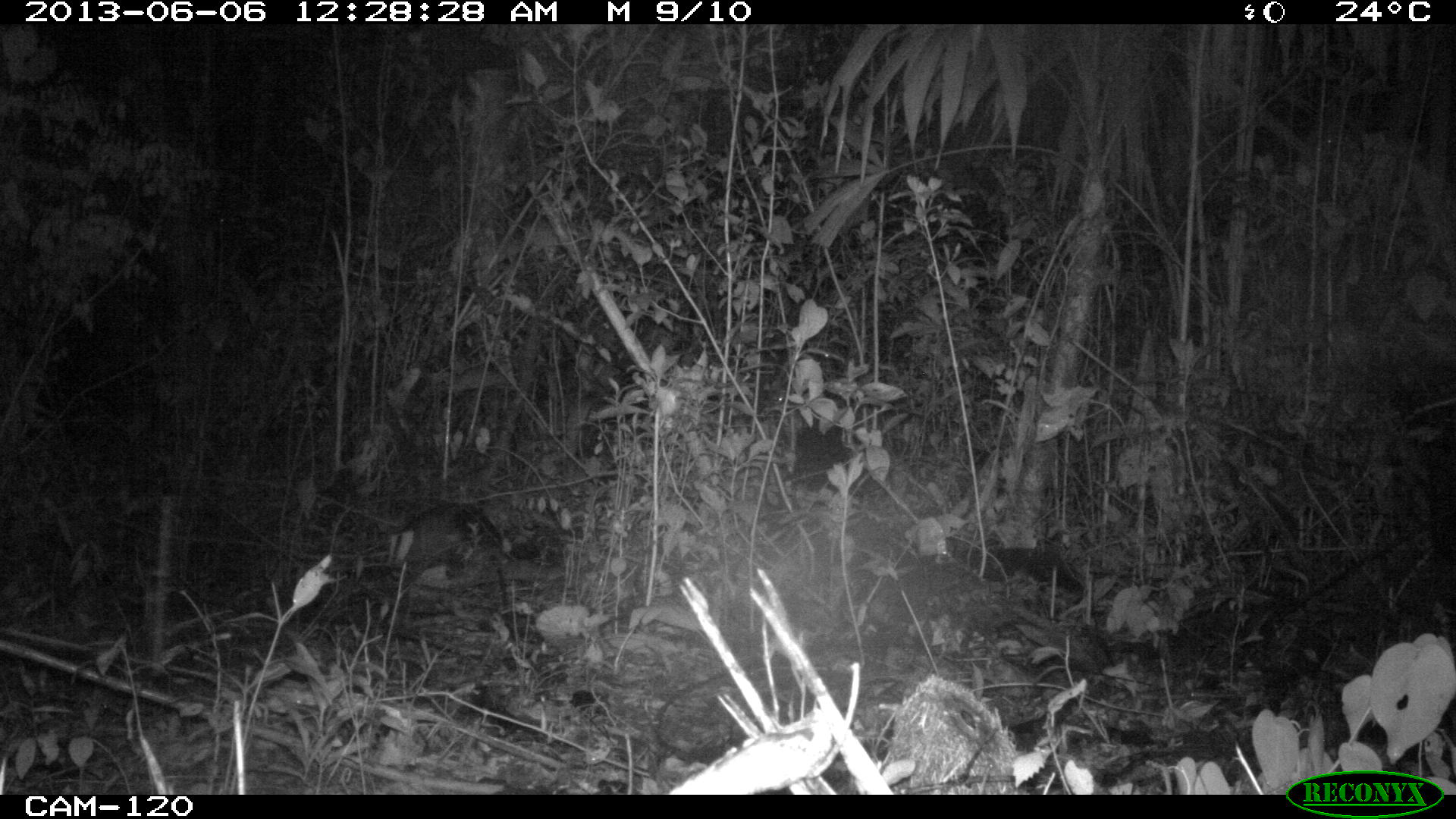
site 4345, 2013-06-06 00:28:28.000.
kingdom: Animalia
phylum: Chordata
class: Mammalia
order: Cingulata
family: Dasypodidae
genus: Dasypus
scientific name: Dasypus novemcinctus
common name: nine-banded armadillo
Dasypus novemcinctus (nine-banded armadillo), count 1.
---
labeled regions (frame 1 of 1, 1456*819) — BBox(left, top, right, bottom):
dasypus novemcinctus: BBox(352, 499, 508, 572)